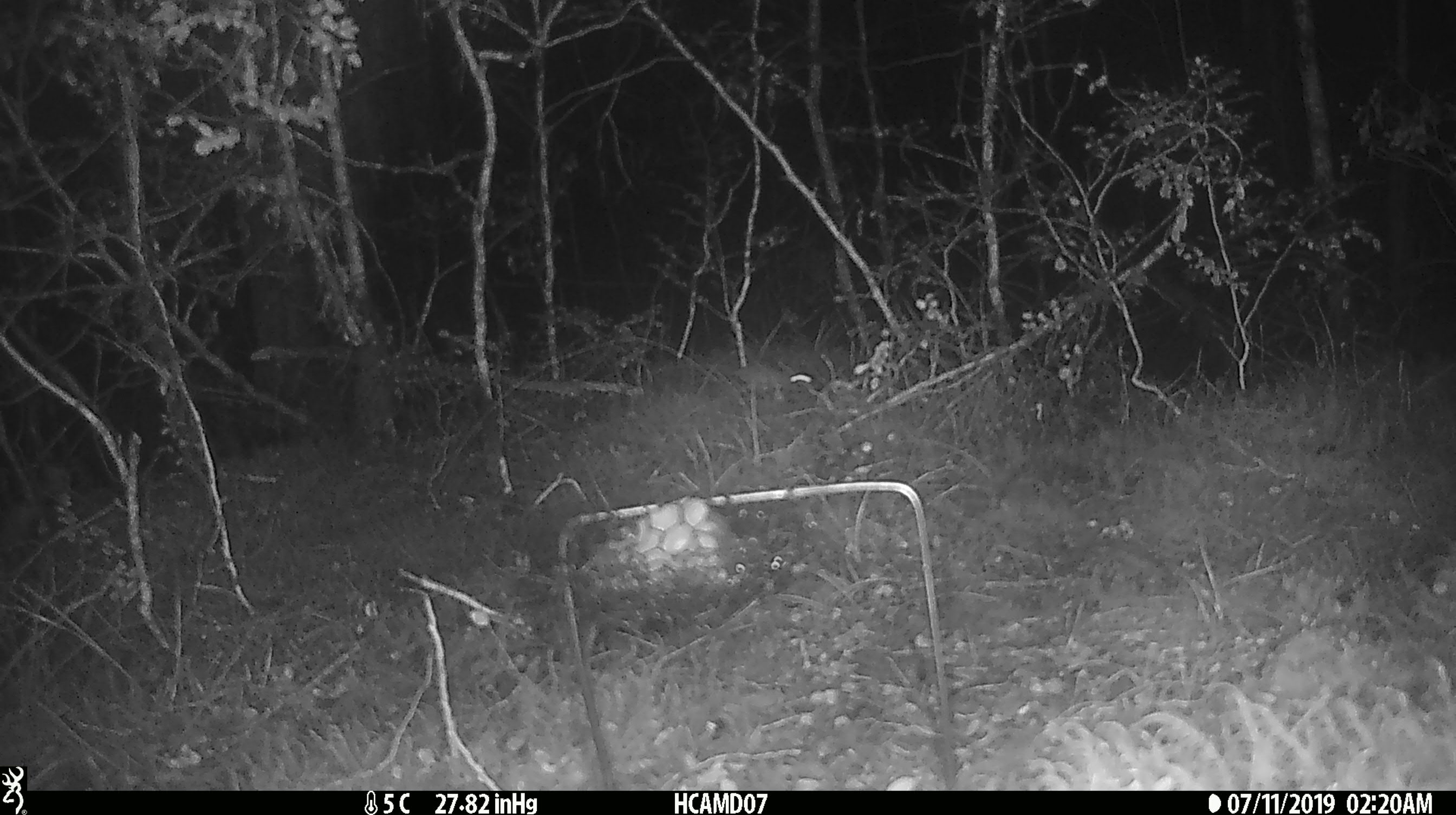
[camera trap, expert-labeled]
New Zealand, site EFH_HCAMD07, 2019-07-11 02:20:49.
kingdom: Animalia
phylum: Chordata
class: Mammalia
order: Rodentia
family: Muridae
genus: Mus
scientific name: Mus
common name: mouse